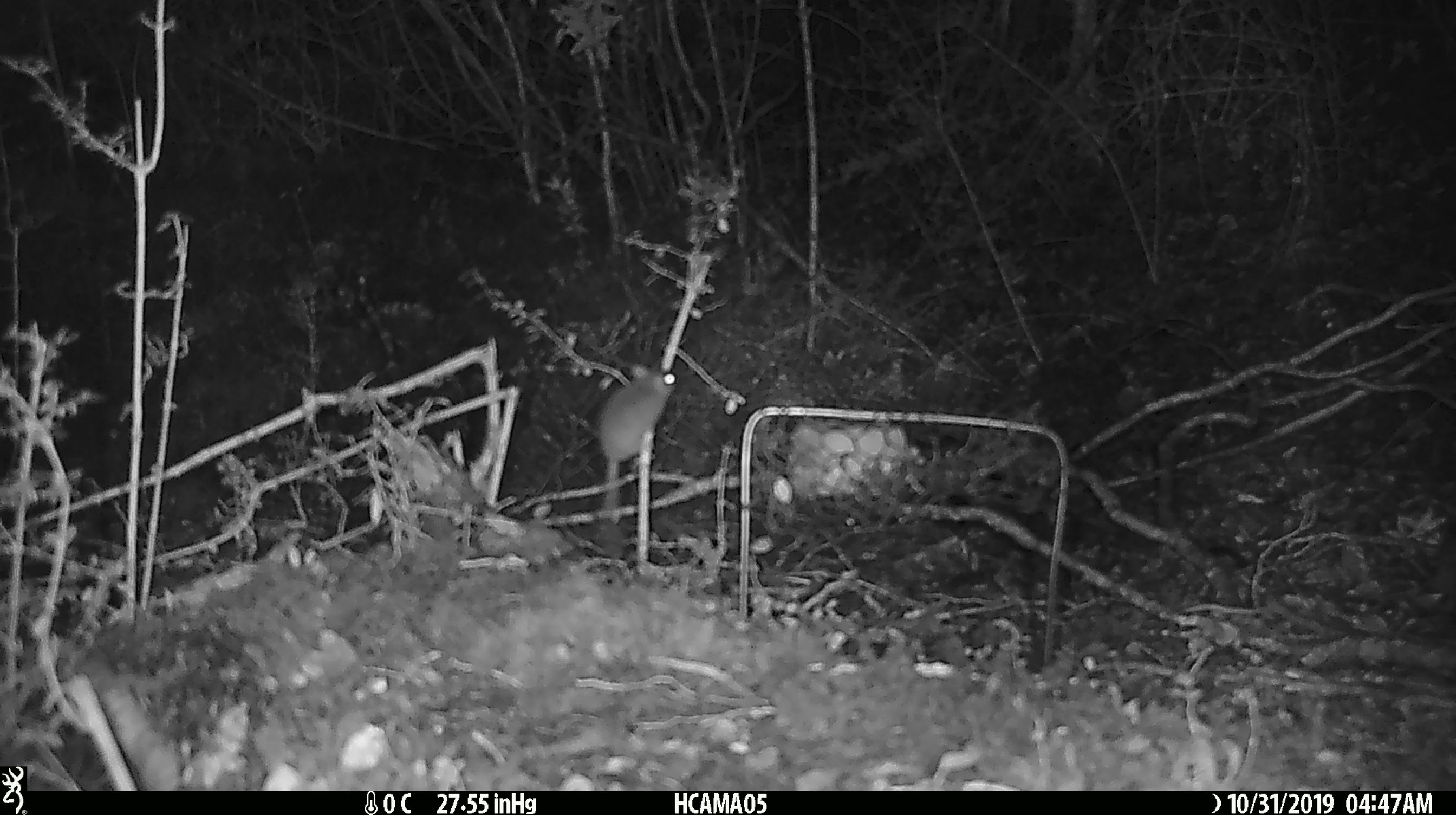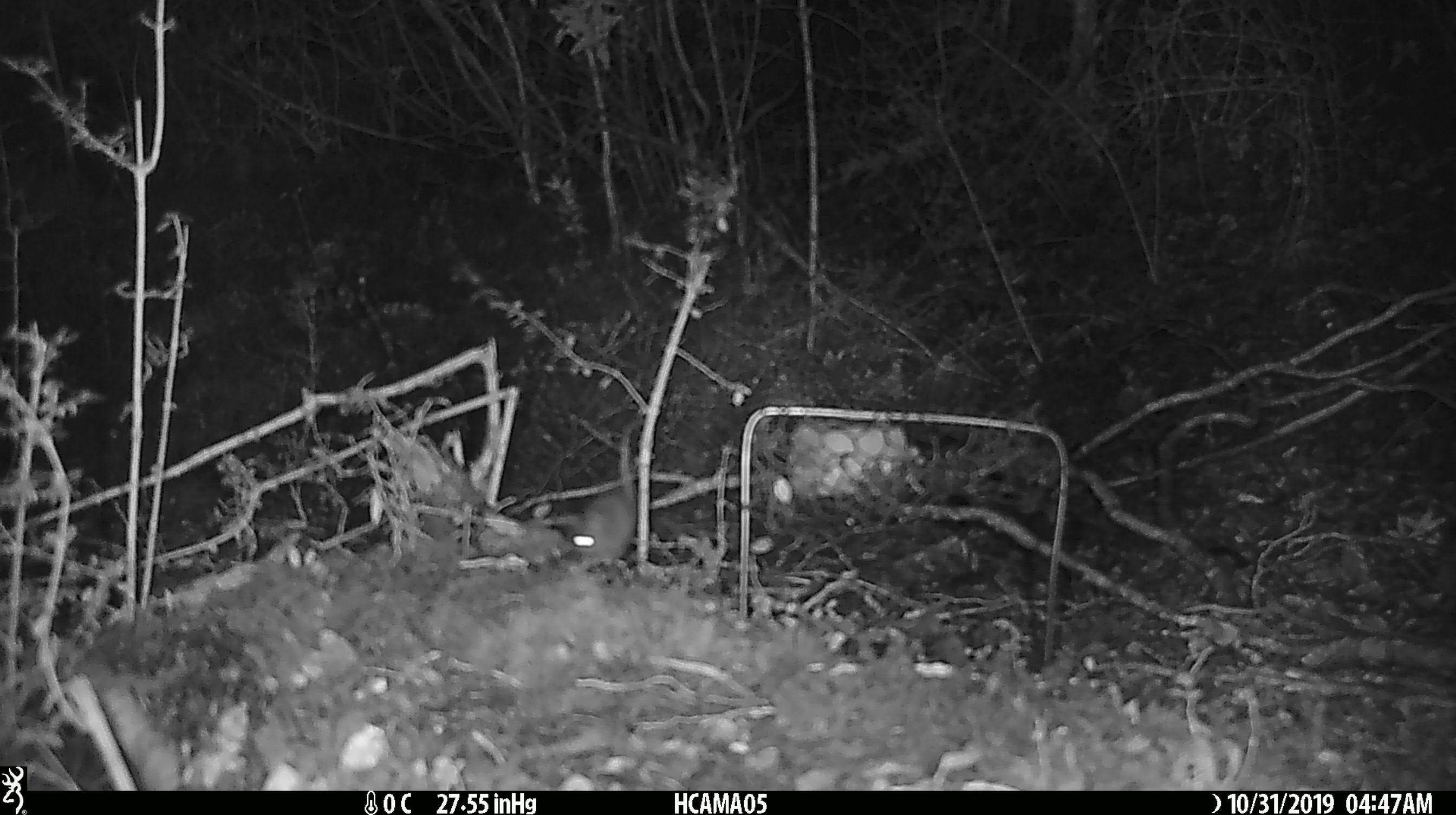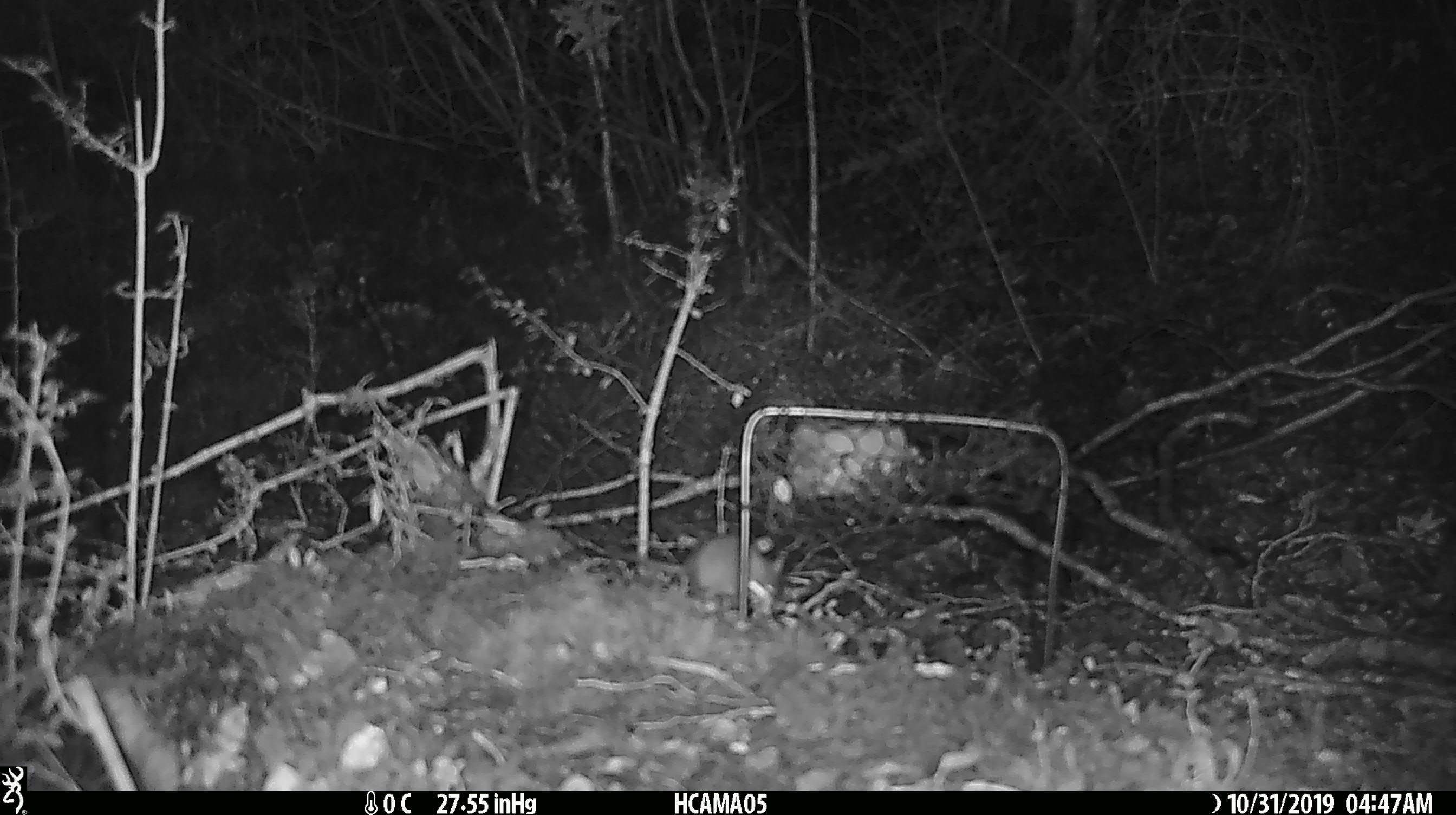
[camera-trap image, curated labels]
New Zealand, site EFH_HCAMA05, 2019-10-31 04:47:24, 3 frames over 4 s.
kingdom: Animalia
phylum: Chordata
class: Mammalia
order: Rodentia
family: Muridae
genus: Mus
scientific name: Mus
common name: mouse